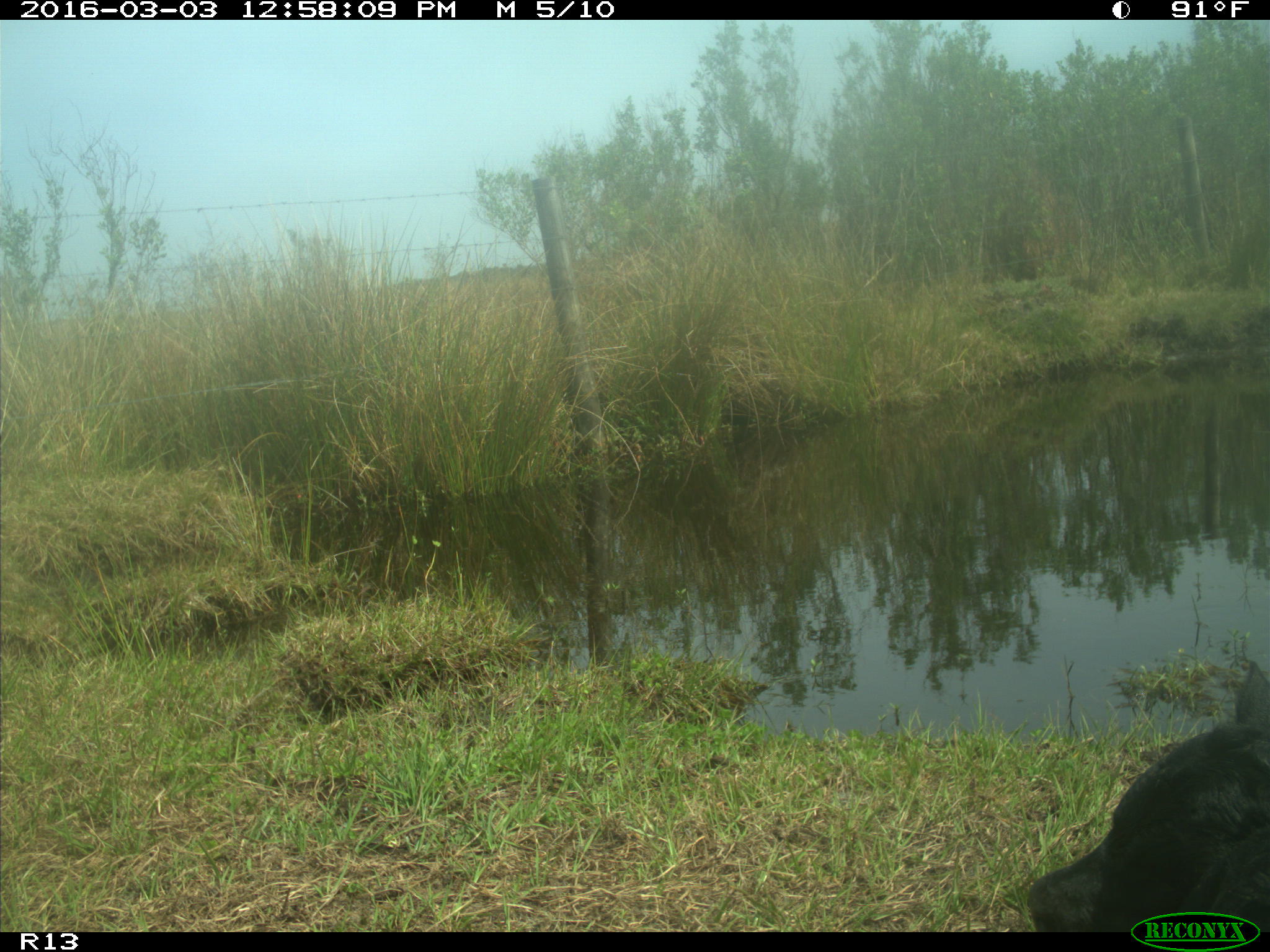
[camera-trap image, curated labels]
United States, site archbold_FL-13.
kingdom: Animalia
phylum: Chordata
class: Mammalia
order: Artiodactyla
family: Bovidae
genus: Bos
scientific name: Bos taurus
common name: domestic cow